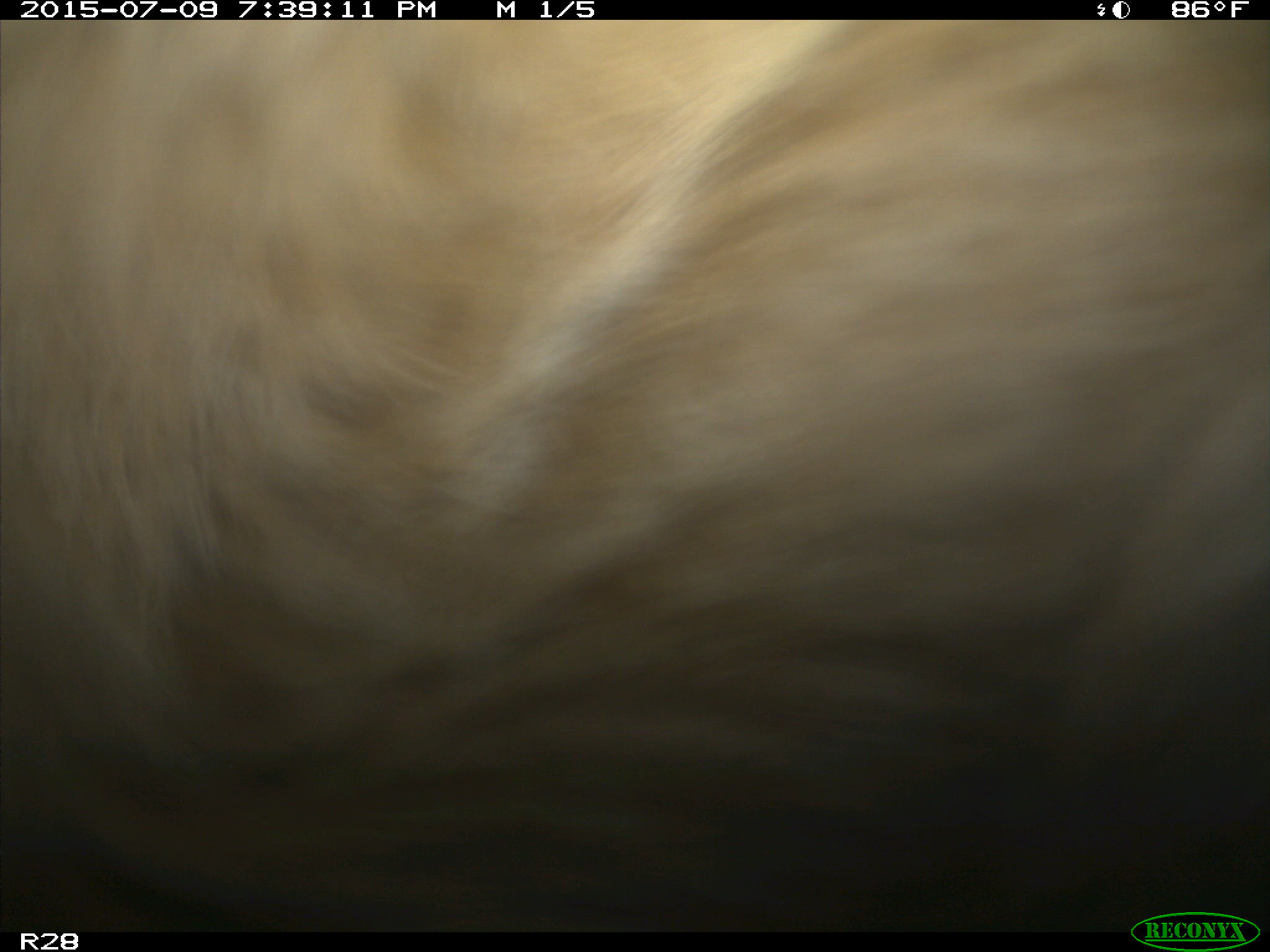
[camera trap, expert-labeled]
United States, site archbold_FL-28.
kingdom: Animalia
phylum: Chordata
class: Mammalia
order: Artiodactyla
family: Bovidae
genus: Bos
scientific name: Bos taurus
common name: domestic cow